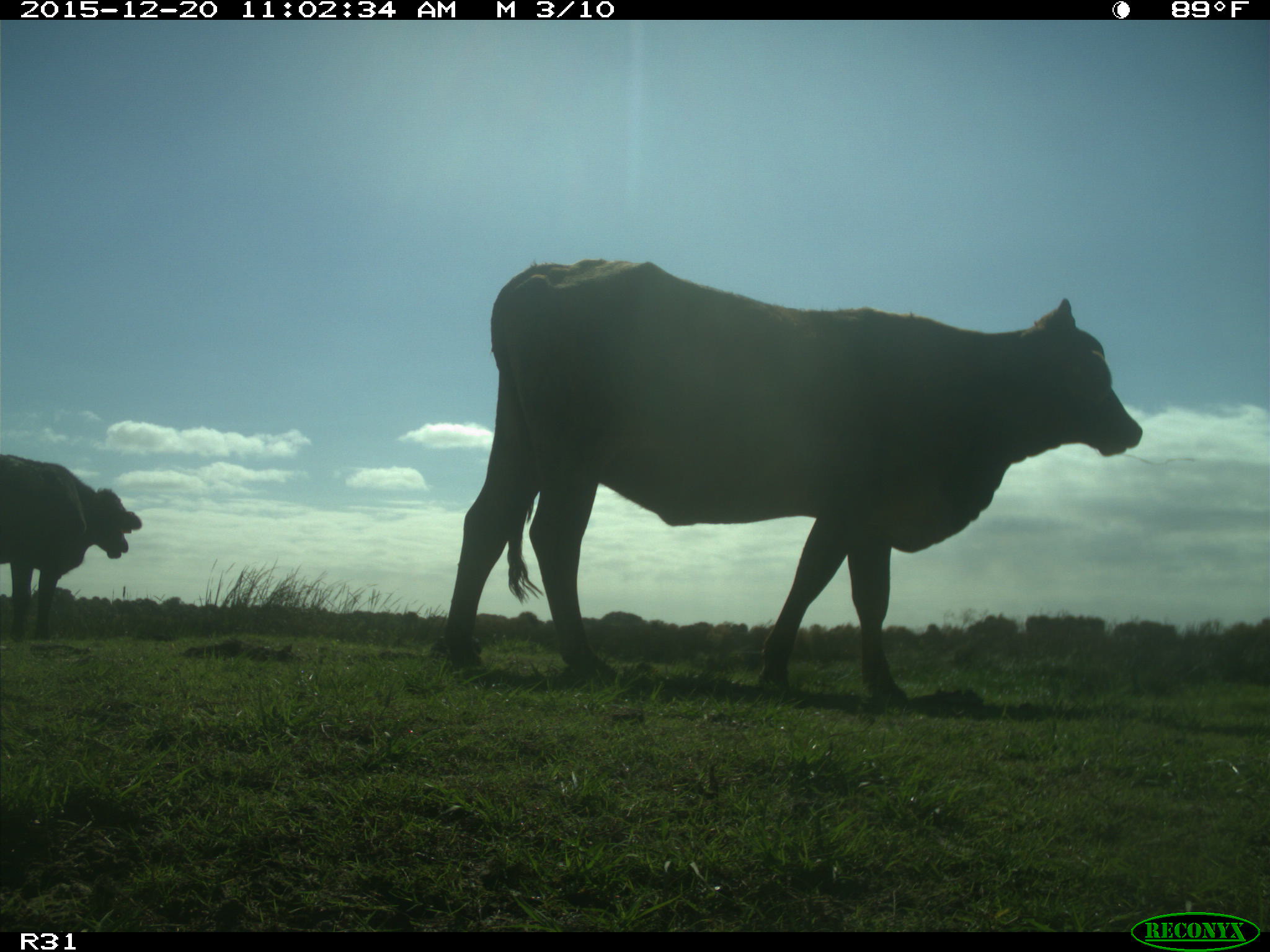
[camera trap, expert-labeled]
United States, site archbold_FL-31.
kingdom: Animalia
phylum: Chordata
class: Mammalia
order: Artiodactyla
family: Bovidae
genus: Bos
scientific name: Bos taurus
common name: domestic cow